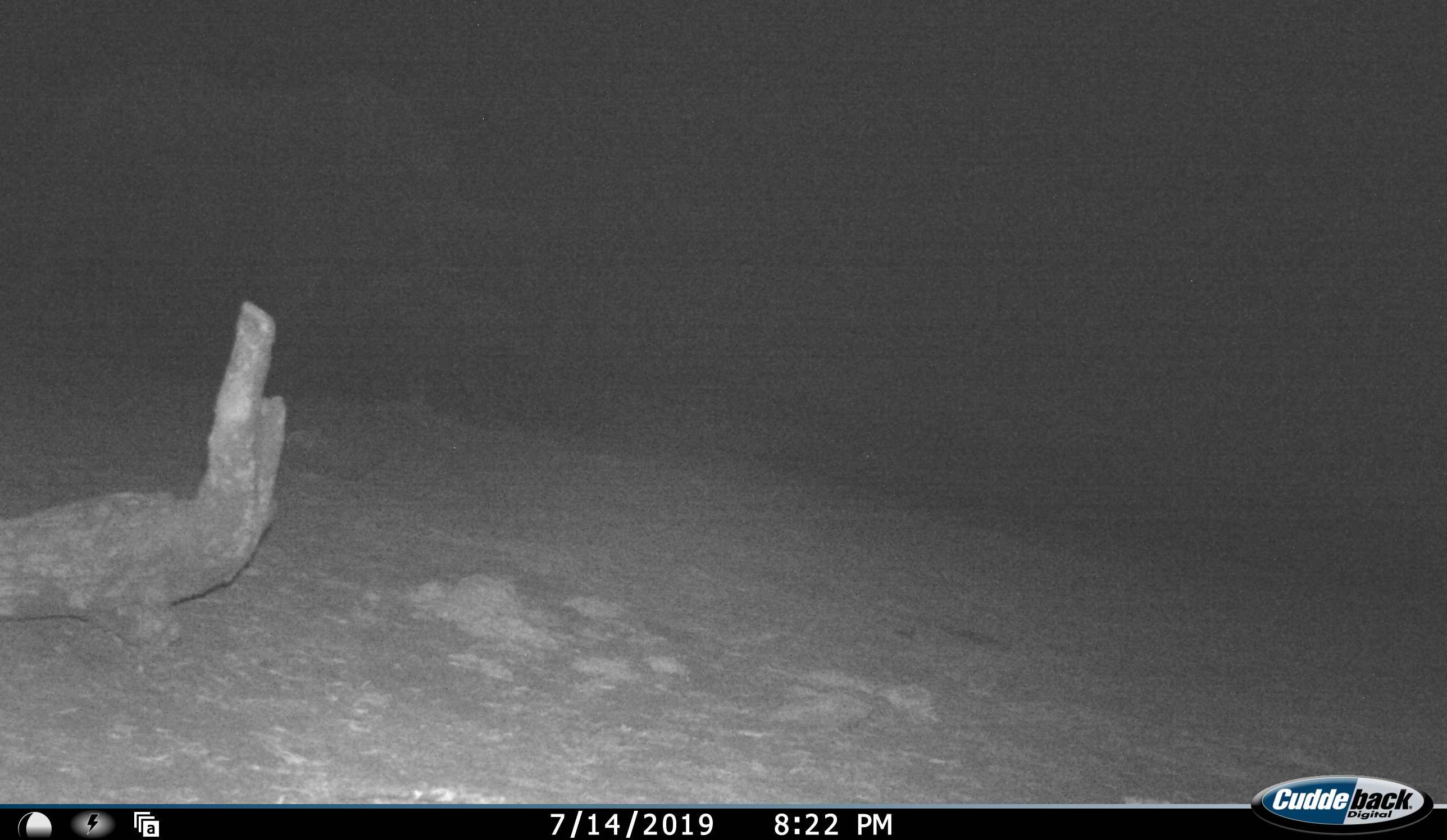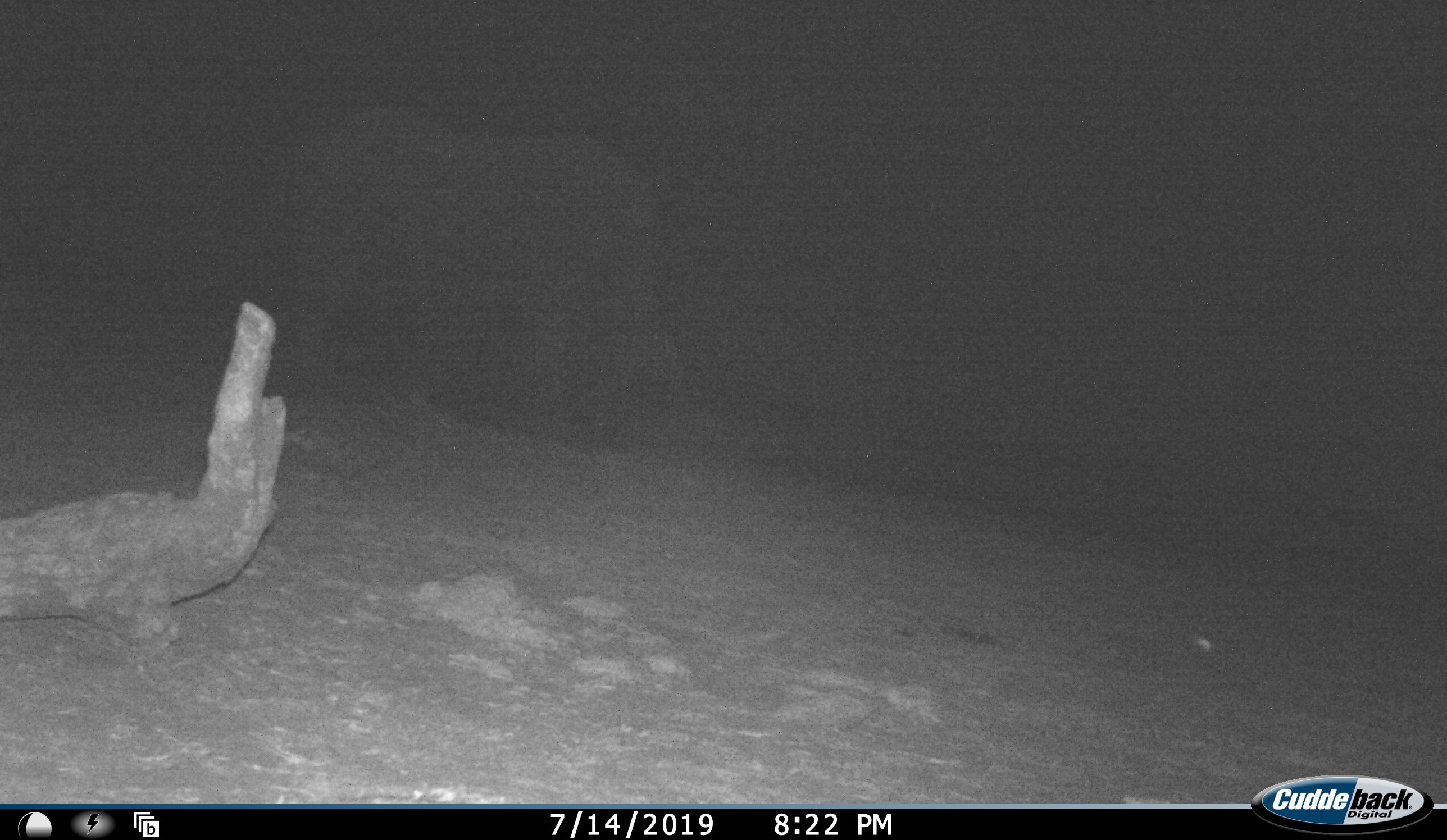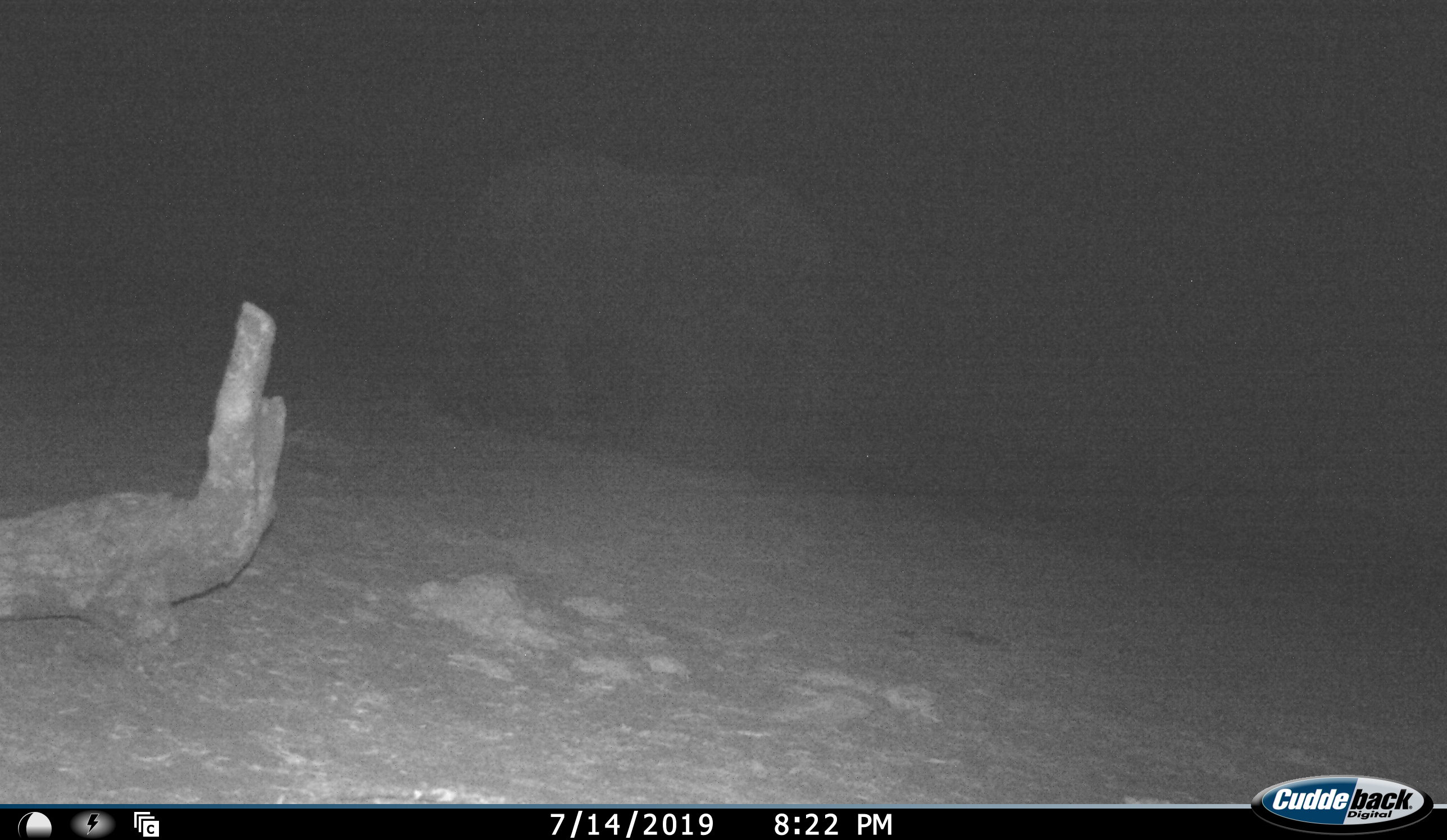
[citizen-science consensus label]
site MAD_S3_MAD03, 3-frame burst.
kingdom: Animalia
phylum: Chordata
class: Mammalia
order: Proboscidea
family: Elephantidae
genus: Loxodonta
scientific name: Loxodonta africana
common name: african bush elephant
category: elephant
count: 1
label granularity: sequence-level